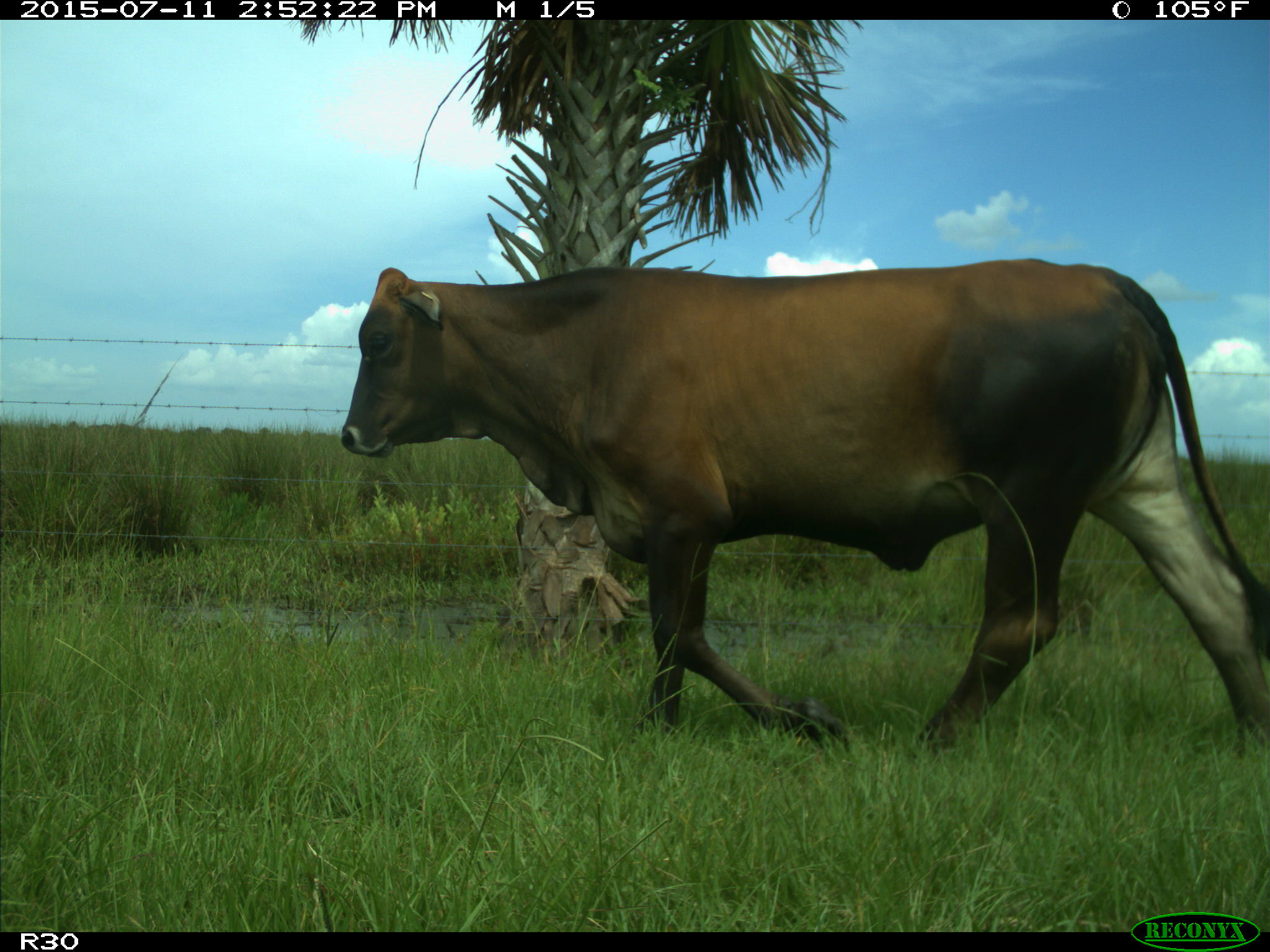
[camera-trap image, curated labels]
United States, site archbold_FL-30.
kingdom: Animalia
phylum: Chordata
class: Mammalia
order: Artiodactyla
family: Bovidae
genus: Bos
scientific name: Bos taurus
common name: domestic cow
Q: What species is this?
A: Bos taurus (domestic cow).